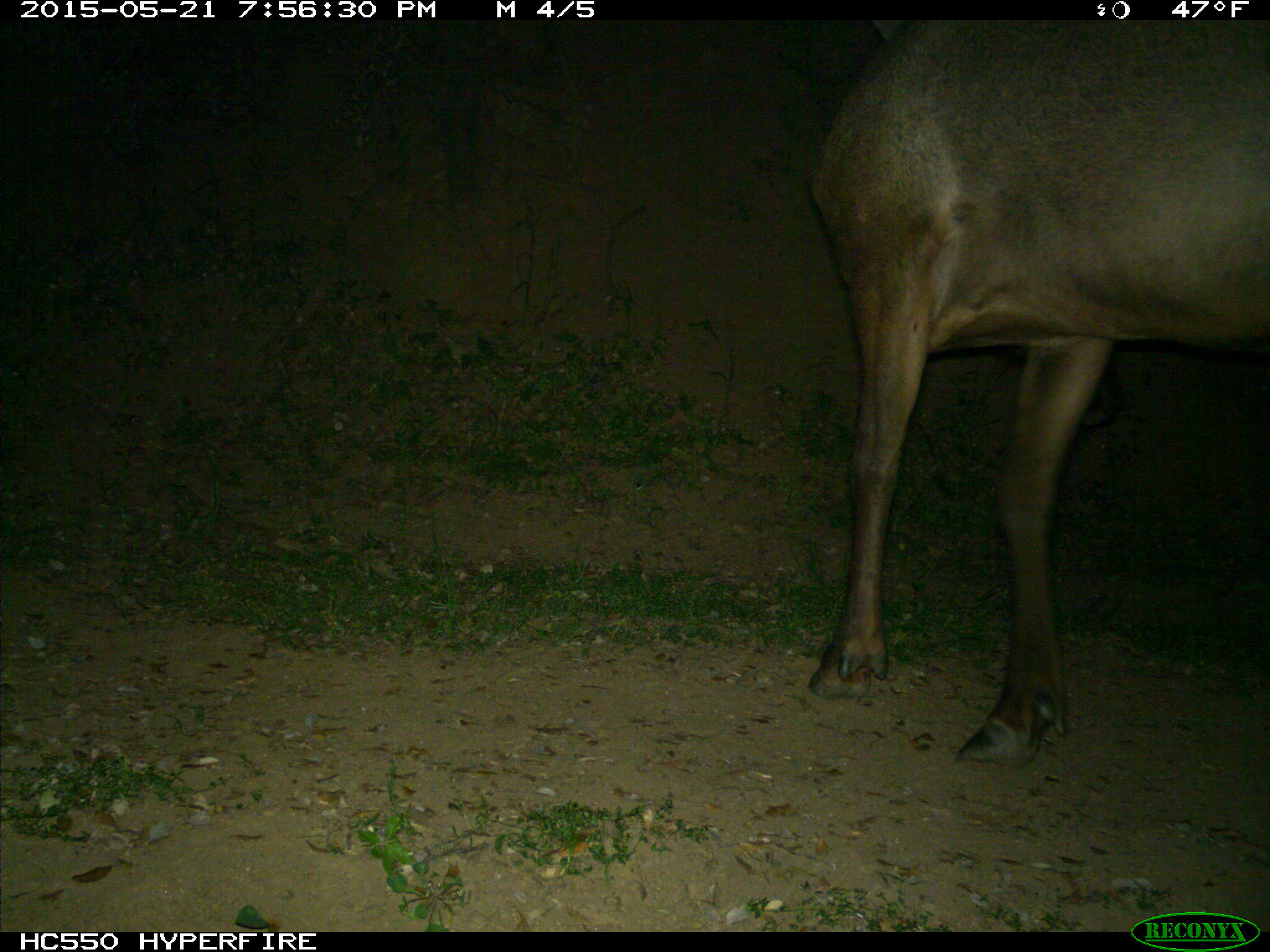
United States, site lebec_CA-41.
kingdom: Animalia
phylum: Chordata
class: Mammalia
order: Artiodactyla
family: Cervidae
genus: Cervus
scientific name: Cervus canadensis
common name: elk